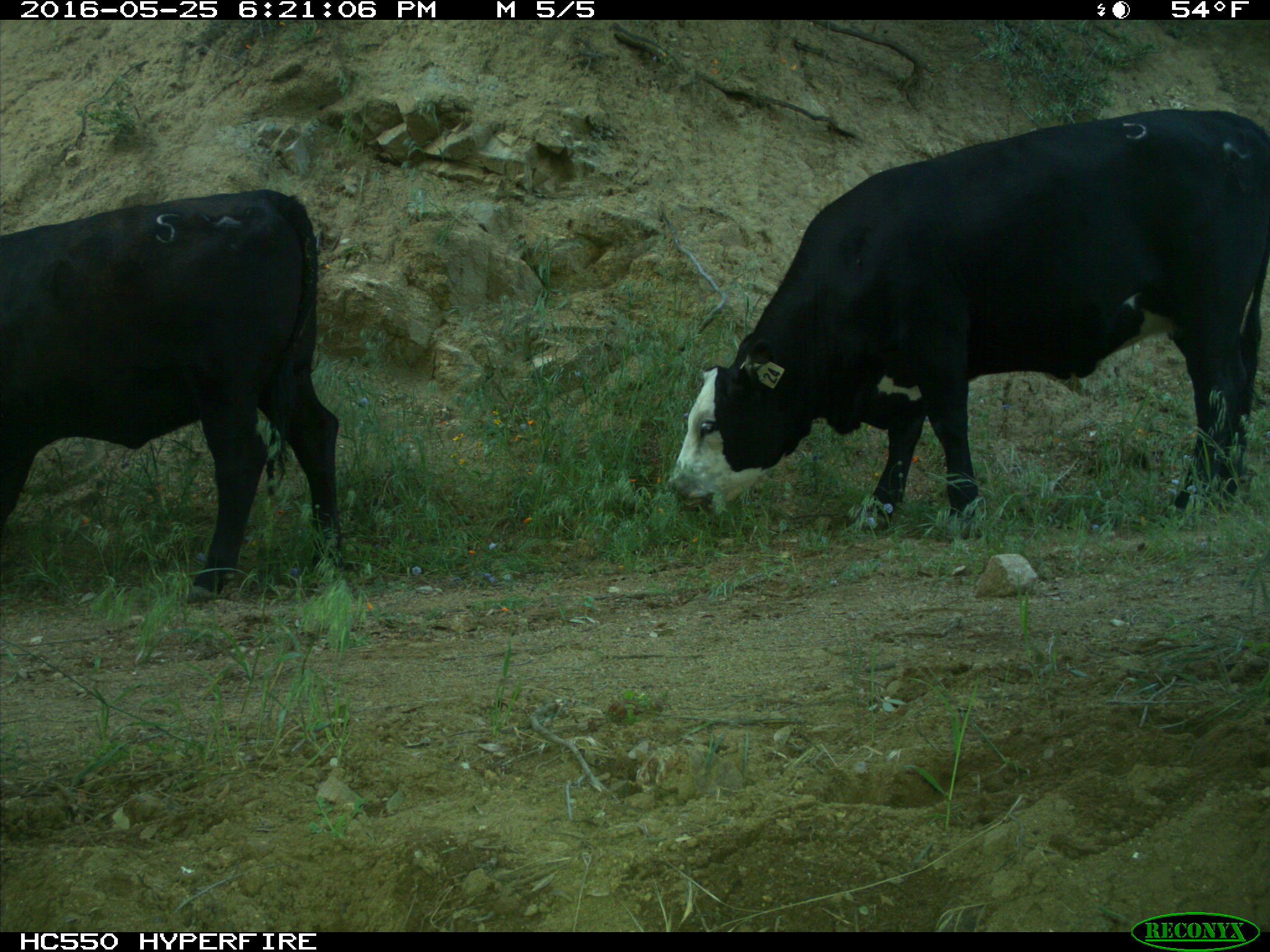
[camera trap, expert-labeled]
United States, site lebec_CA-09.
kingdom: Animalia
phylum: Chordata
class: Mammalia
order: Artiodactyla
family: Bovidae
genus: Bos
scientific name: Bos taurus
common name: domestic cow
Bos taurus (domestic cow).